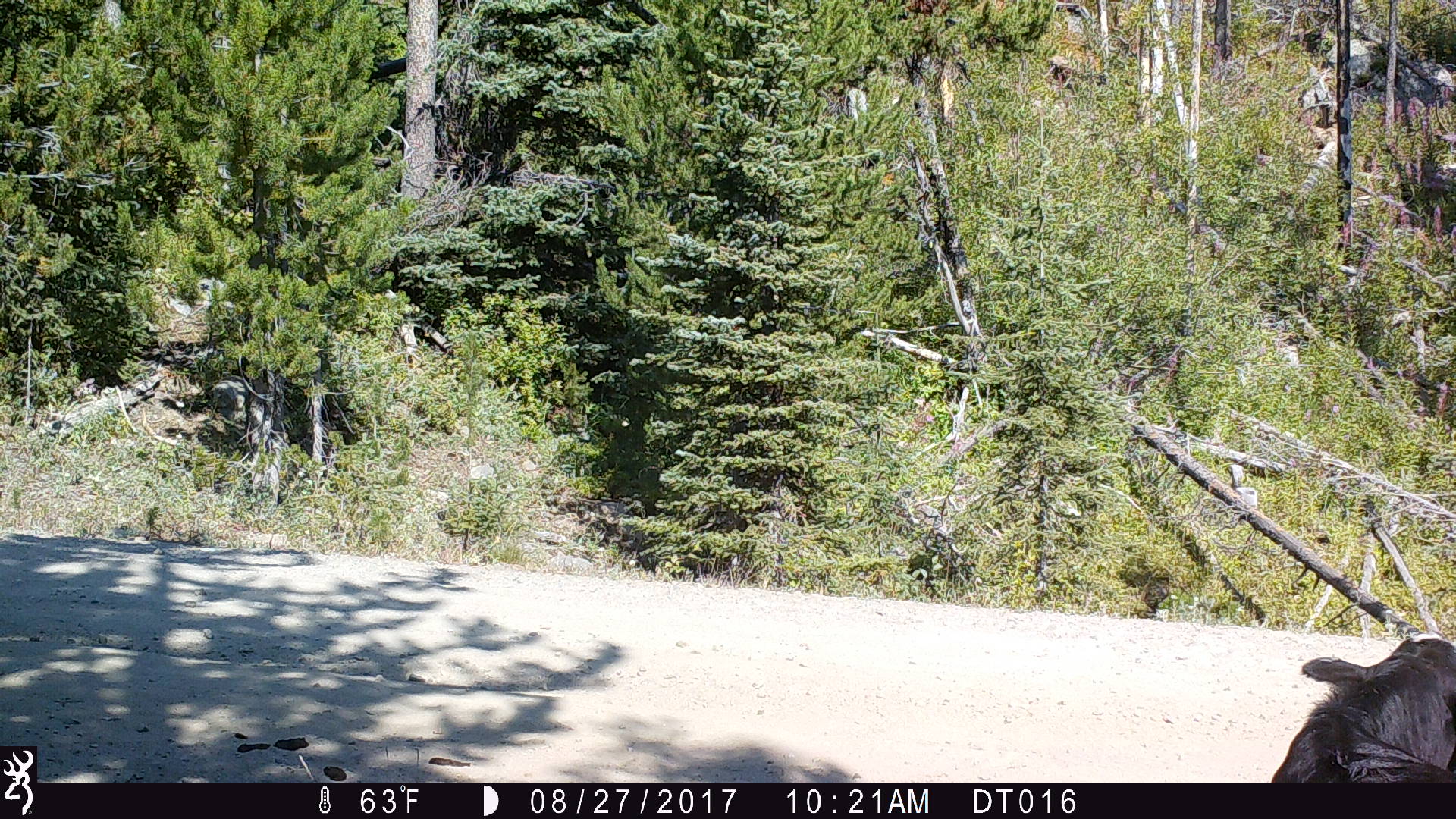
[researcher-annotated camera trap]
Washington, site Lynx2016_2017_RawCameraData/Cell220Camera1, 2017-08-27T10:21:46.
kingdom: Animalia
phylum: Chordata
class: Mammalia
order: Artiodactyla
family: Bovidae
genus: Bos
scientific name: Bos taurus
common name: domestic cattle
Domestic cattle (Bos taurus). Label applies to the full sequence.